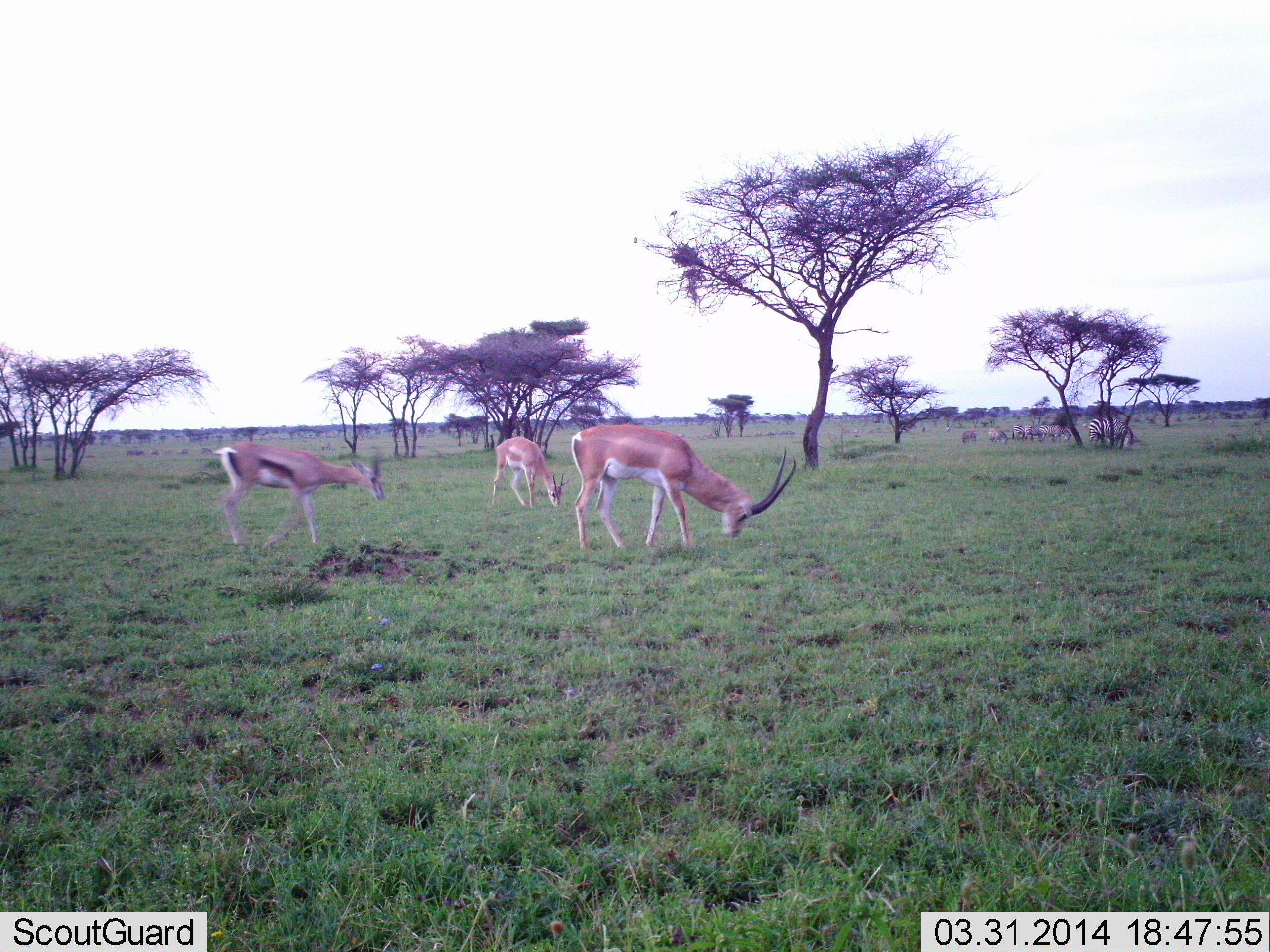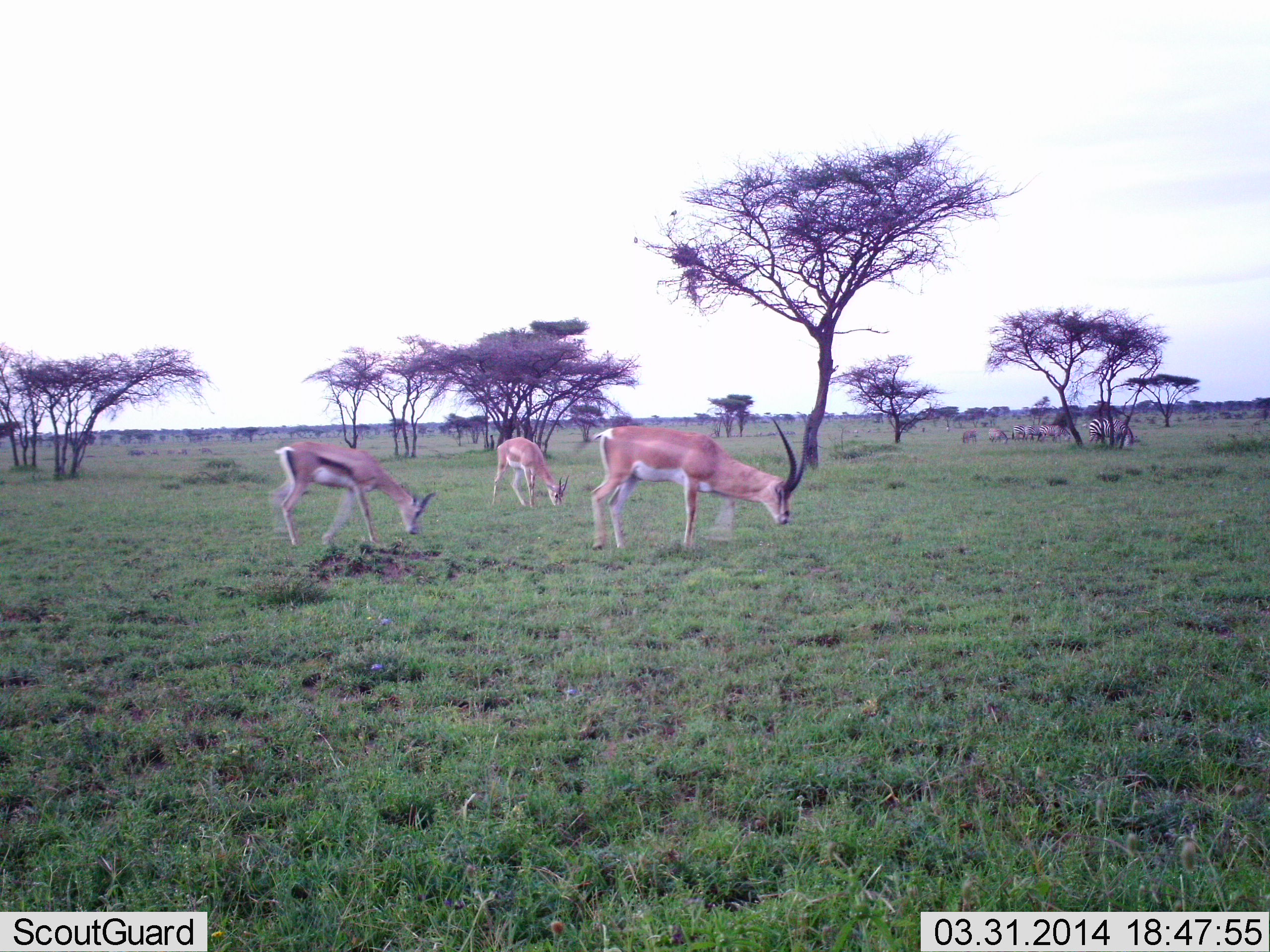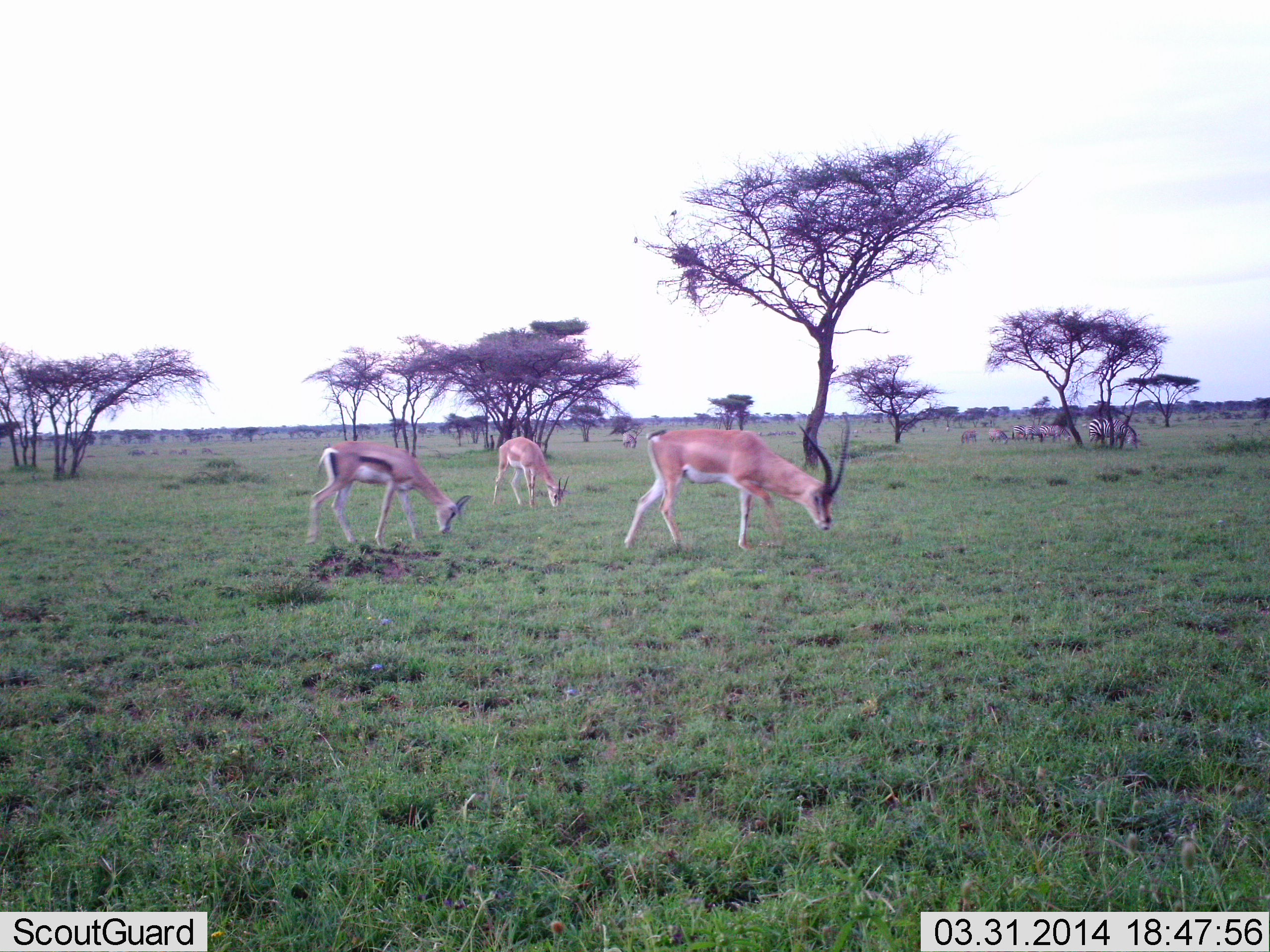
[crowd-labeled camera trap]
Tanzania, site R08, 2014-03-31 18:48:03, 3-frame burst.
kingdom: Animalia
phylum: Chordata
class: Mammalia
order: Artiodactyla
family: Bovidae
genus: Nanger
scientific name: Nanger granti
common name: grant's gazelle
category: gazellegrants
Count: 3.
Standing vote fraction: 18%.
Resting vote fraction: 0%.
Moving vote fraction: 30%.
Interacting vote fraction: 0%.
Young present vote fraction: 21%.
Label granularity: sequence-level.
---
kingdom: Animalia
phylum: Chordata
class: Mammalia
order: Artiodactyla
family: Bovidae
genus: Eudorcas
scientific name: Eudorcas thomsonii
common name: thomson's gazelle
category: gazellethomsons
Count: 1.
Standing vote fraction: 16%.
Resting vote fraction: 0%.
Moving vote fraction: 12%.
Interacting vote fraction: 0%.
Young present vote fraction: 4%.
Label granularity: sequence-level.